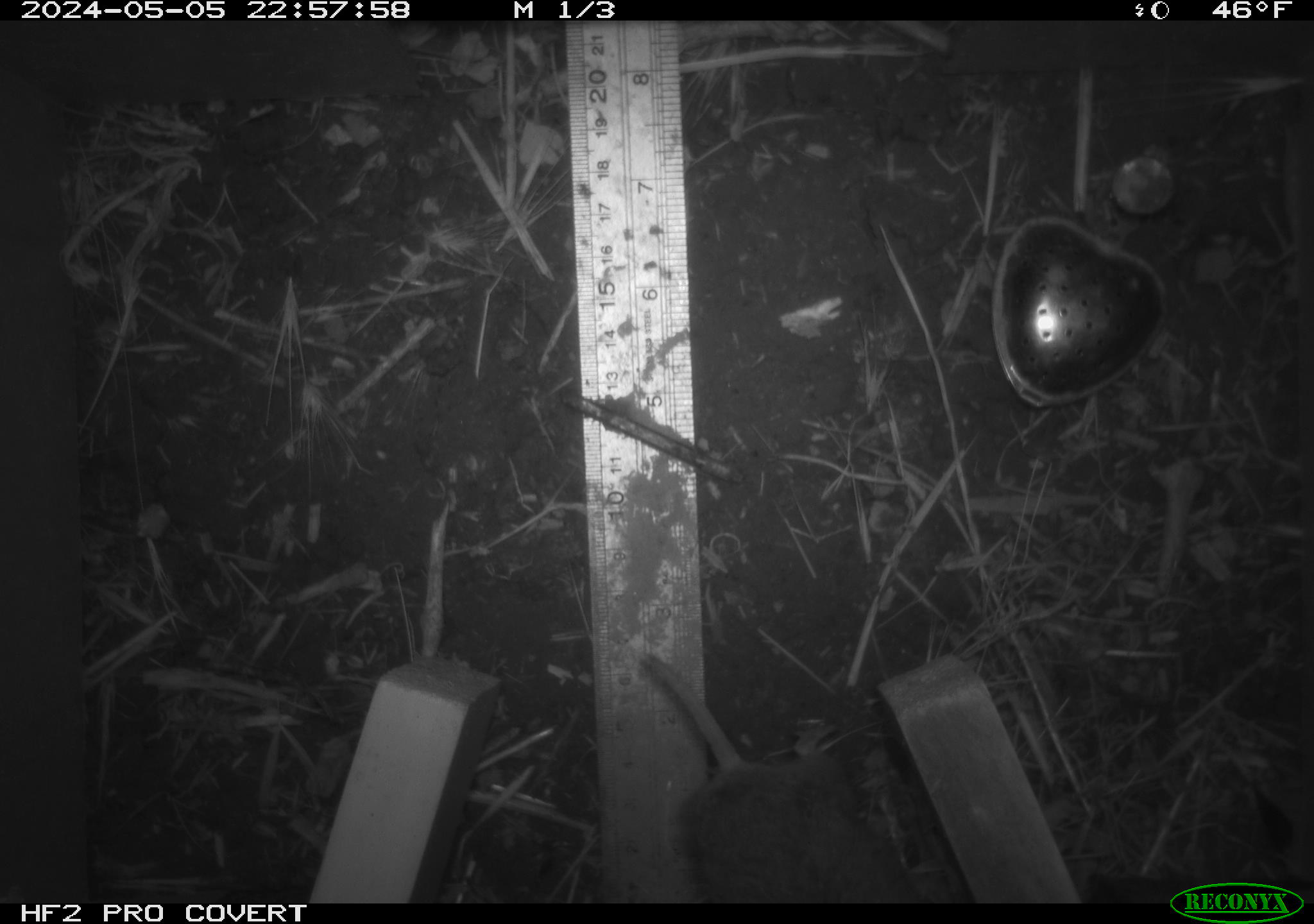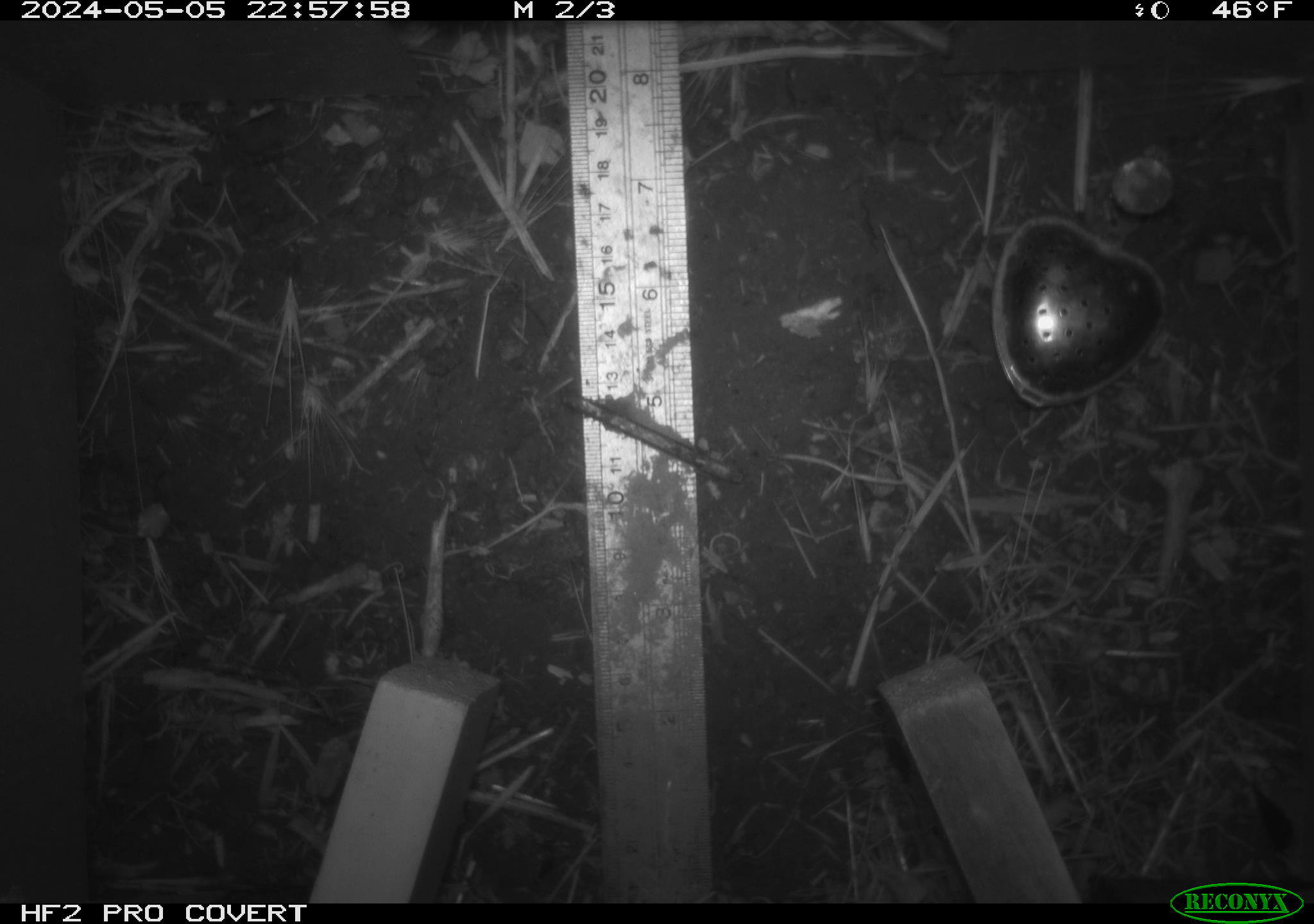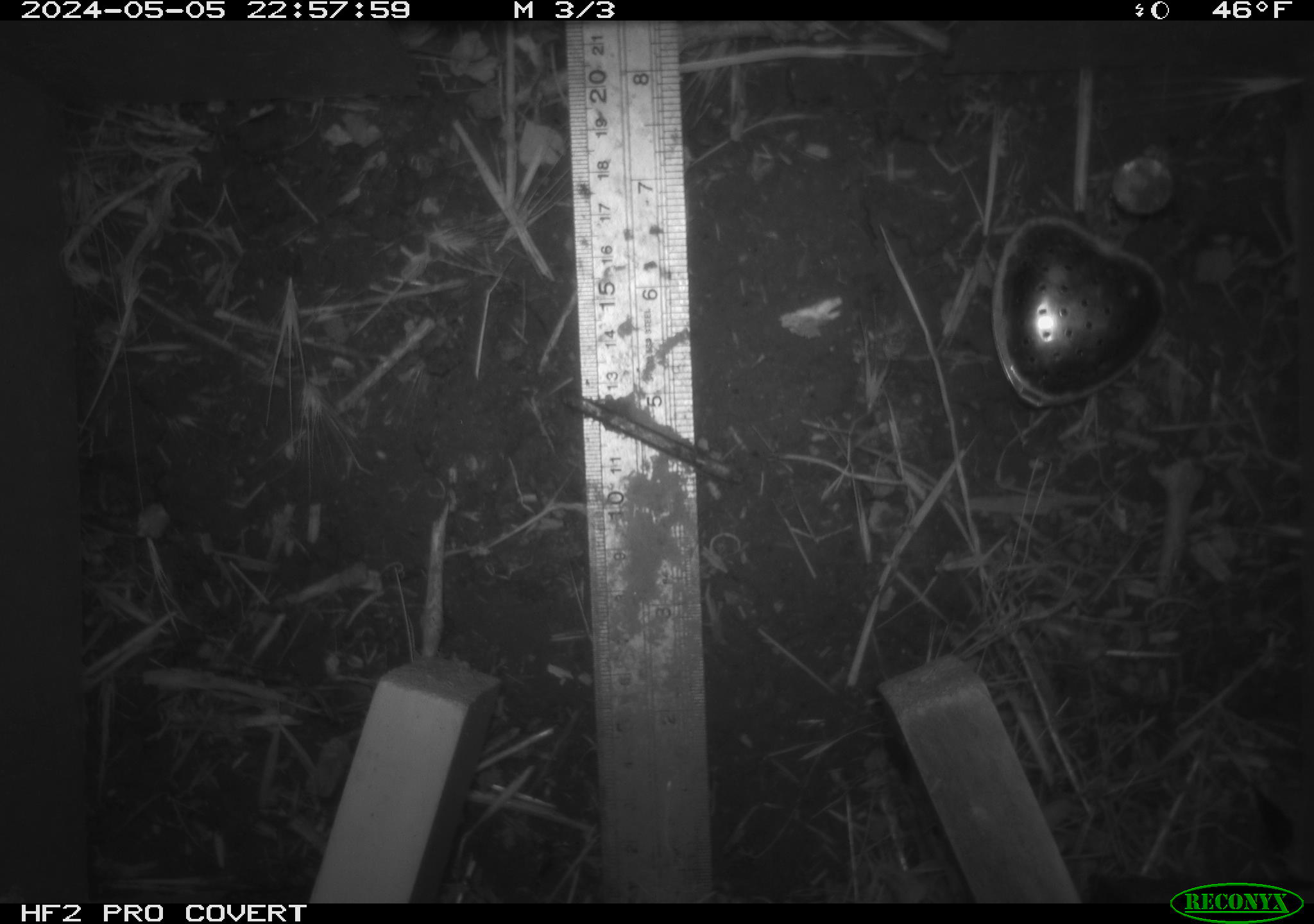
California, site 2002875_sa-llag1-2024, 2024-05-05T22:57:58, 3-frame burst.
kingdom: Animalia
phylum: Chordata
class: Mammalia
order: Rodentia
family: Cricetidae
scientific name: Arvicolinae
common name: voles, lemmings, and muskrats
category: arvicolinae subfamily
Arvicolinae subfamily (voles, lemmings, and muskrats) (Arvicolinae).